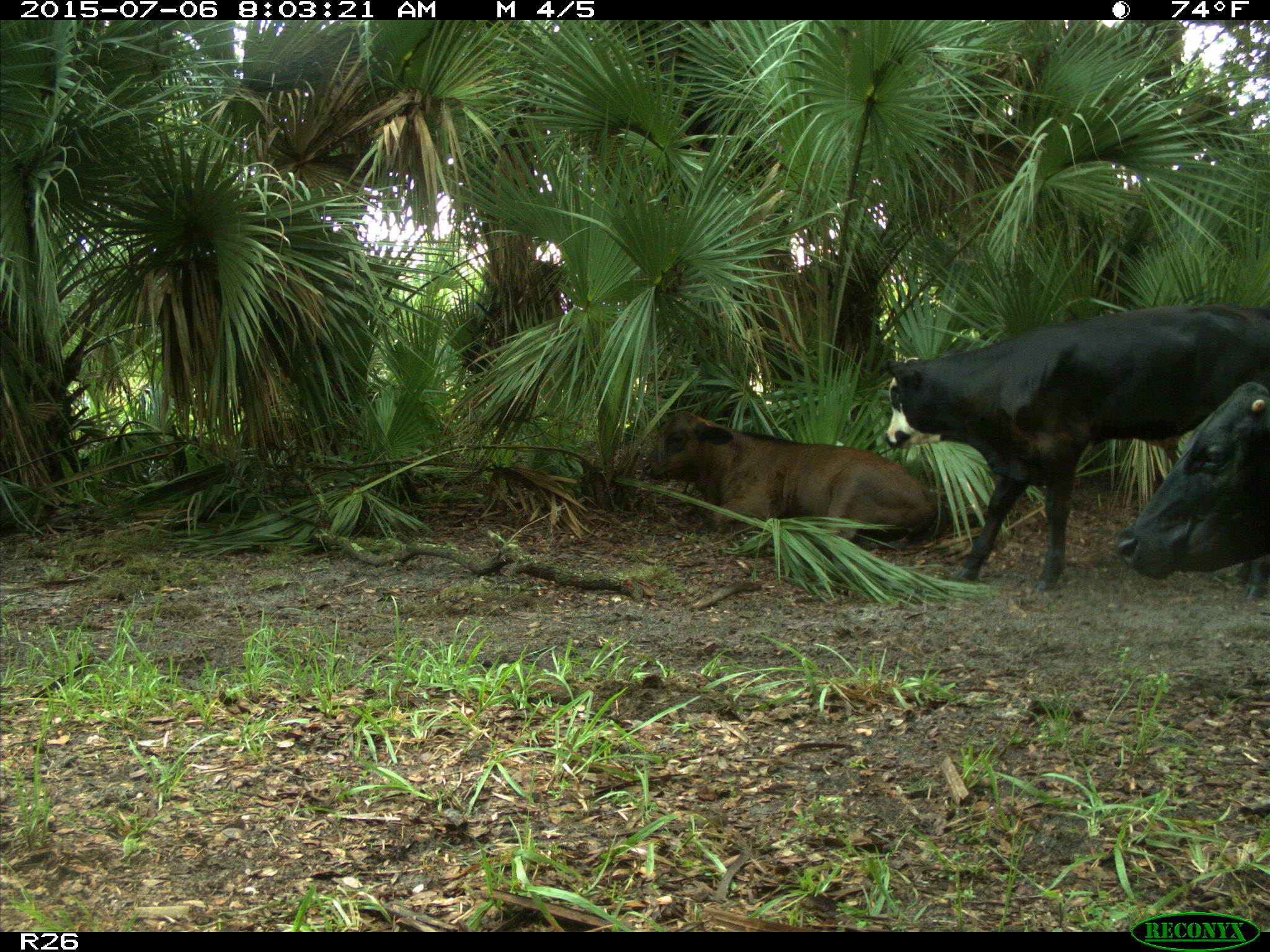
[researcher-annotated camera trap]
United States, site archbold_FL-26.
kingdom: Animalia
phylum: Chordata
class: Mammalia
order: Artiodactyla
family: Bovidae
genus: Bos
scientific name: Bos taurus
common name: domestic cow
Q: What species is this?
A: Bos taurus (domestic cow).